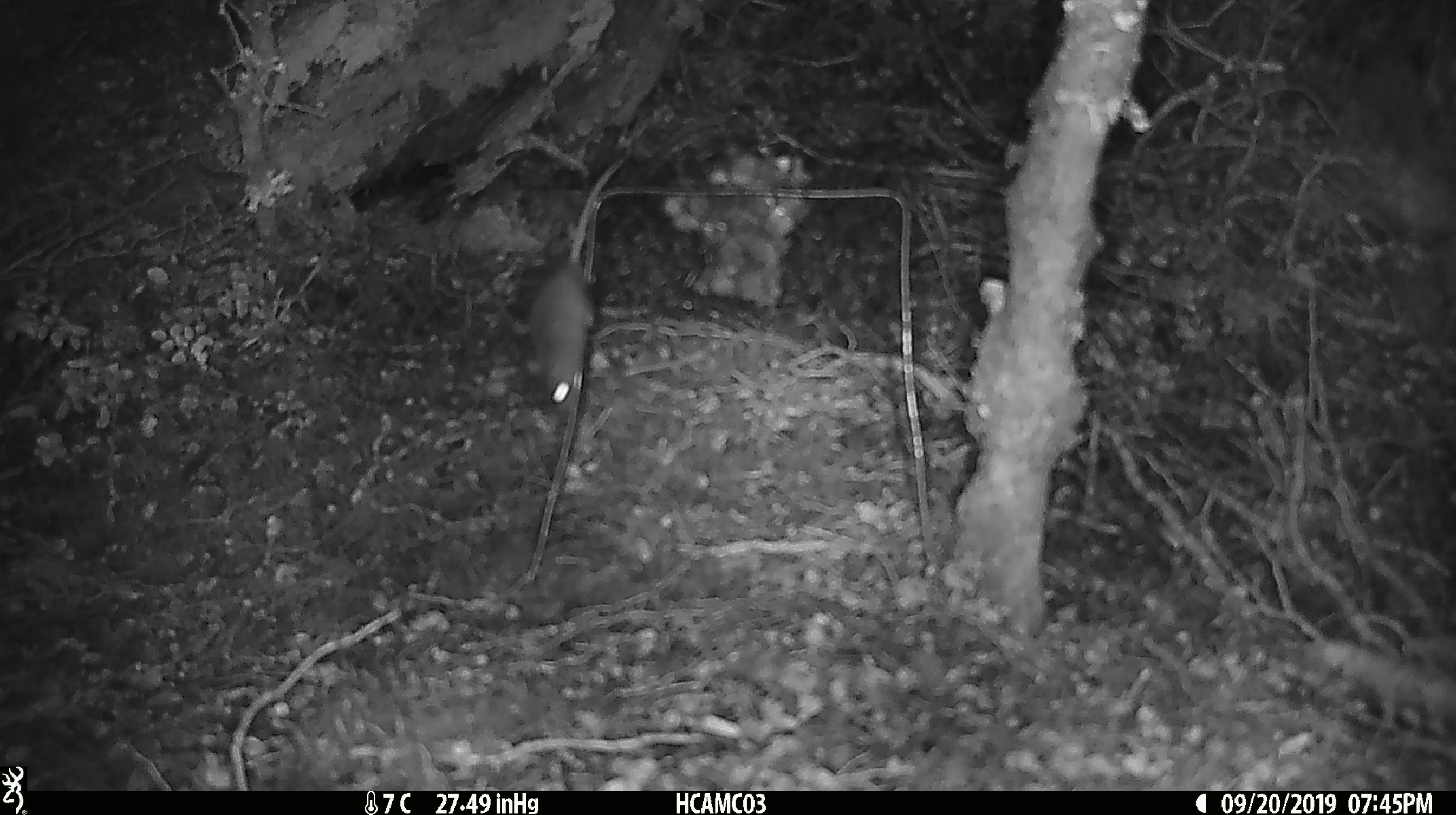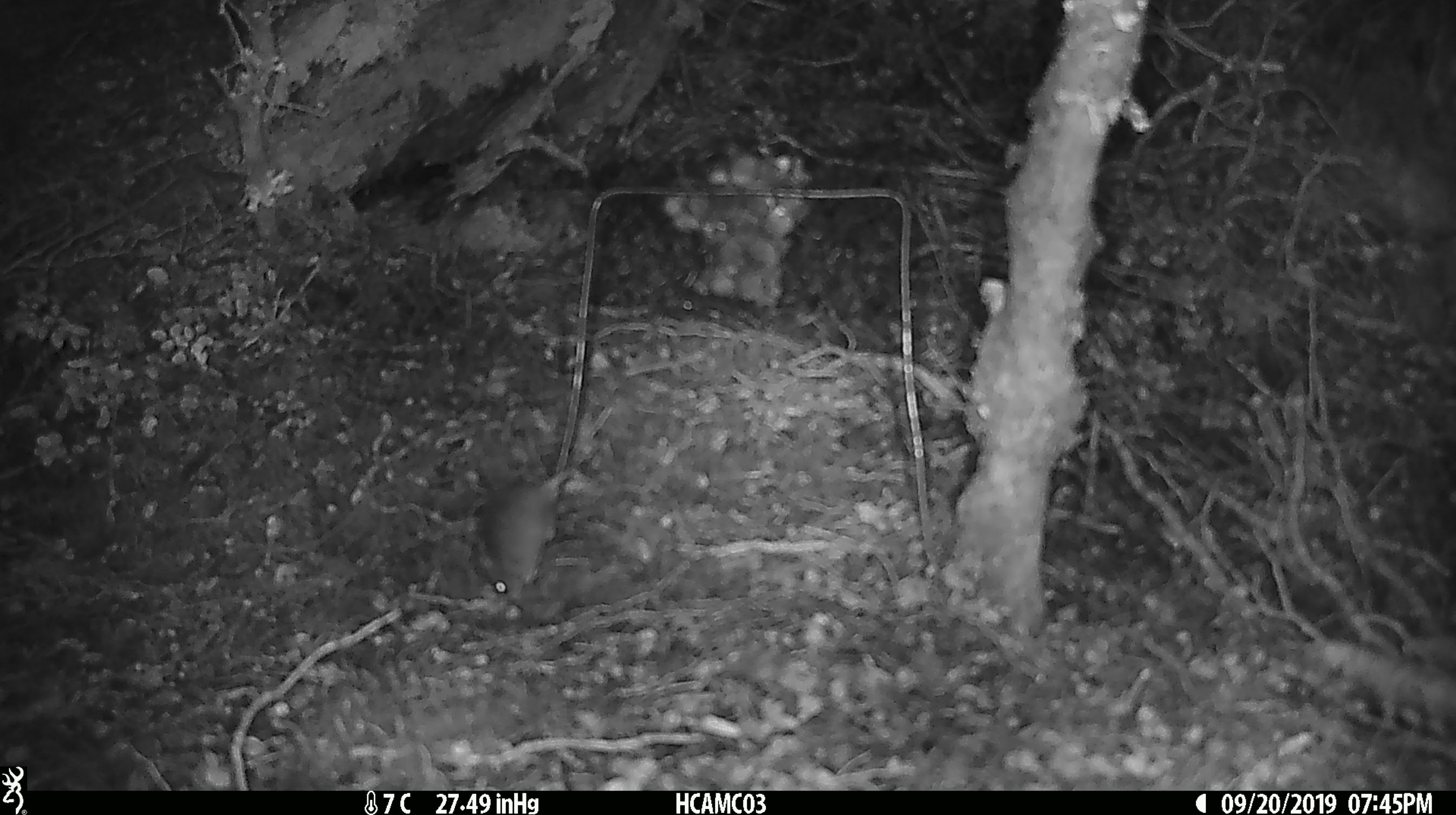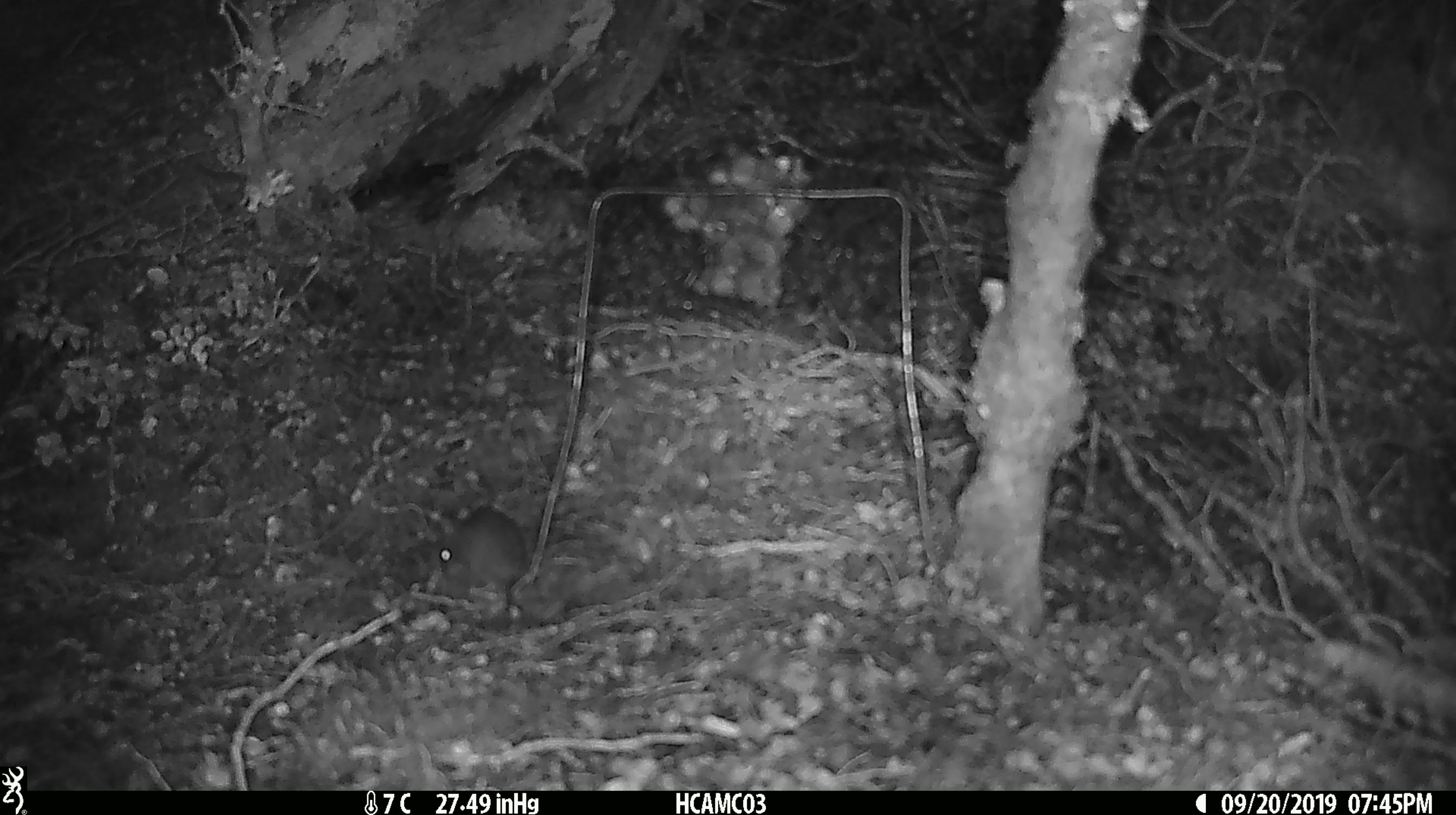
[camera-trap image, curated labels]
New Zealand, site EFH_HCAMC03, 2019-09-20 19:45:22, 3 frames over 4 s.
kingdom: Animalia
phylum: Chordata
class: Mammalia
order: Rodentia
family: Muridae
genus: Mus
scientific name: Mus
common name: mouse